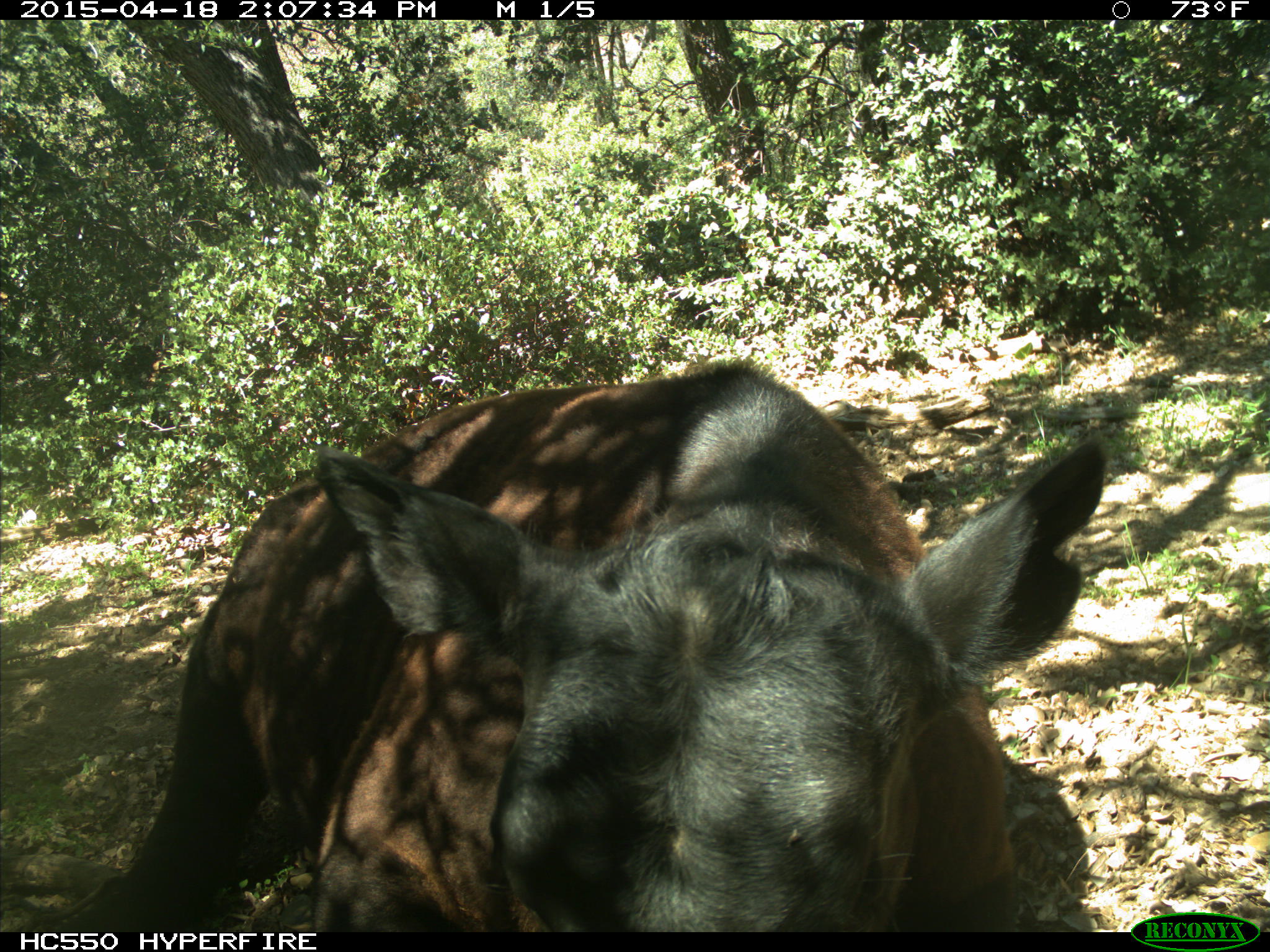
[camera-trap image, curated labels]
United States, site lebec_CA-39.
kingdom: Animalia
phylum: Chordata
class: Mammalia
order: Artiodactyla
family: Bovidae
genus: Bos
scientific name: Bos taurus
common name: domestic cow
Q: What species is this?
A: Bos taurus (domestic cow).